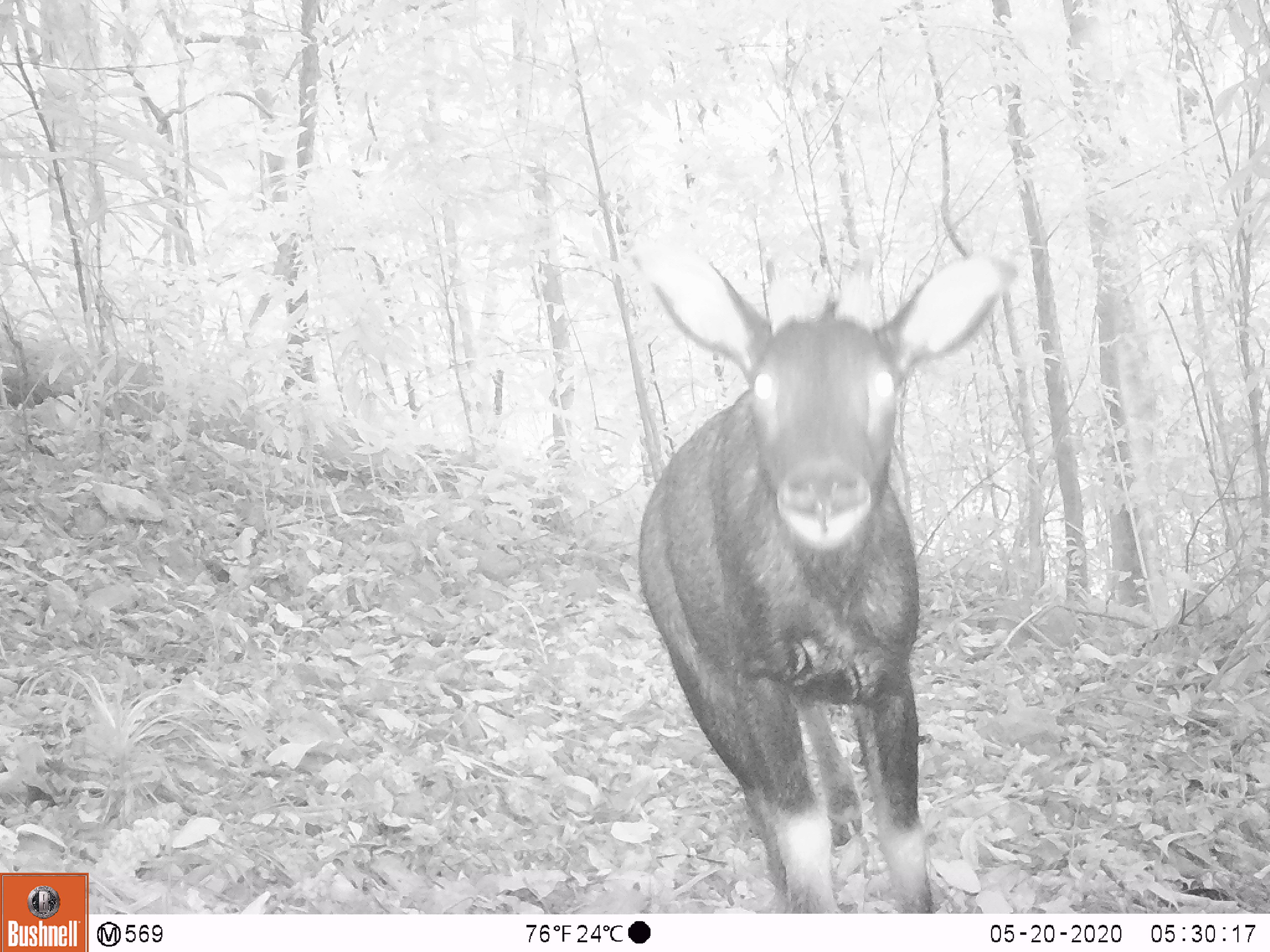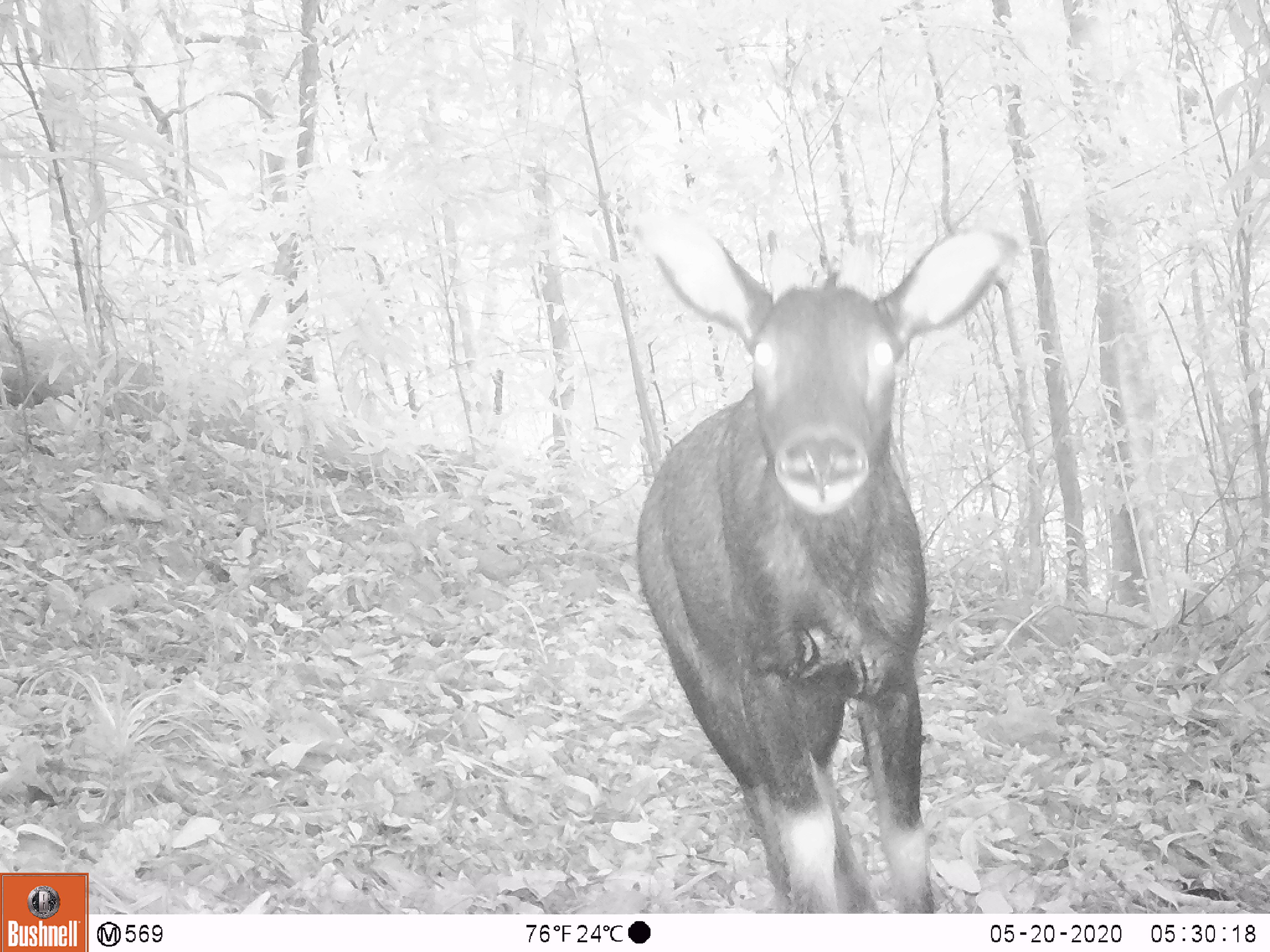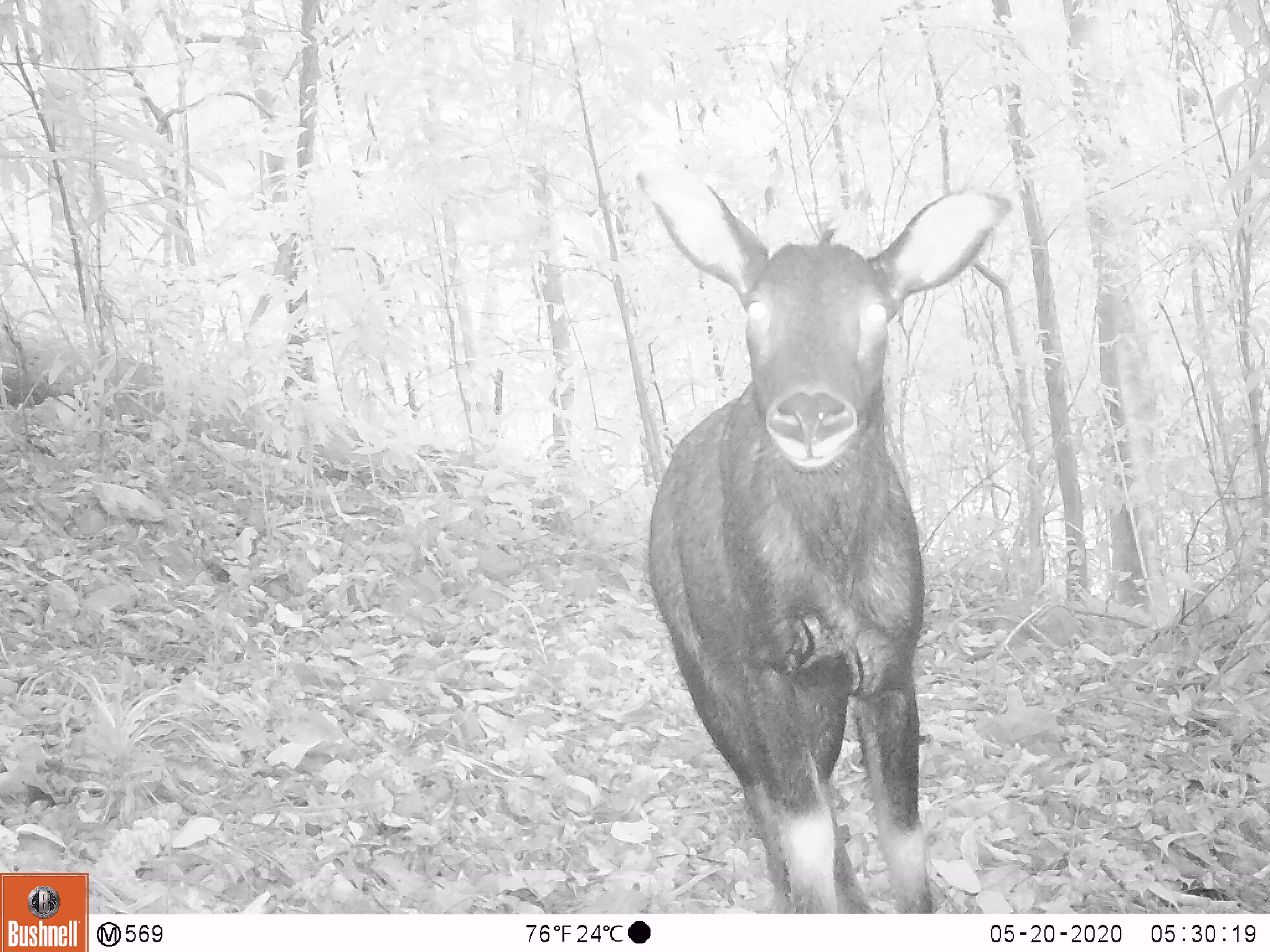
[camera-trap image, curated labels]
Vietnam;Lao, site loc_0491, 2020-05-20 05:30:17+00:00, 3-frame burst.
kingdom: Animalia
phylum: Chordata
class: Mammalia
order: Artiodactyla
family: Bovidae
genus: Capricornis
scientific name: Capricornis sumatraensis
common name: chinese serow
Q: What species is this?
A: Chinese serow (Capricornis sumatraensis).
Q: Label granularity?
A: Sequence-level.